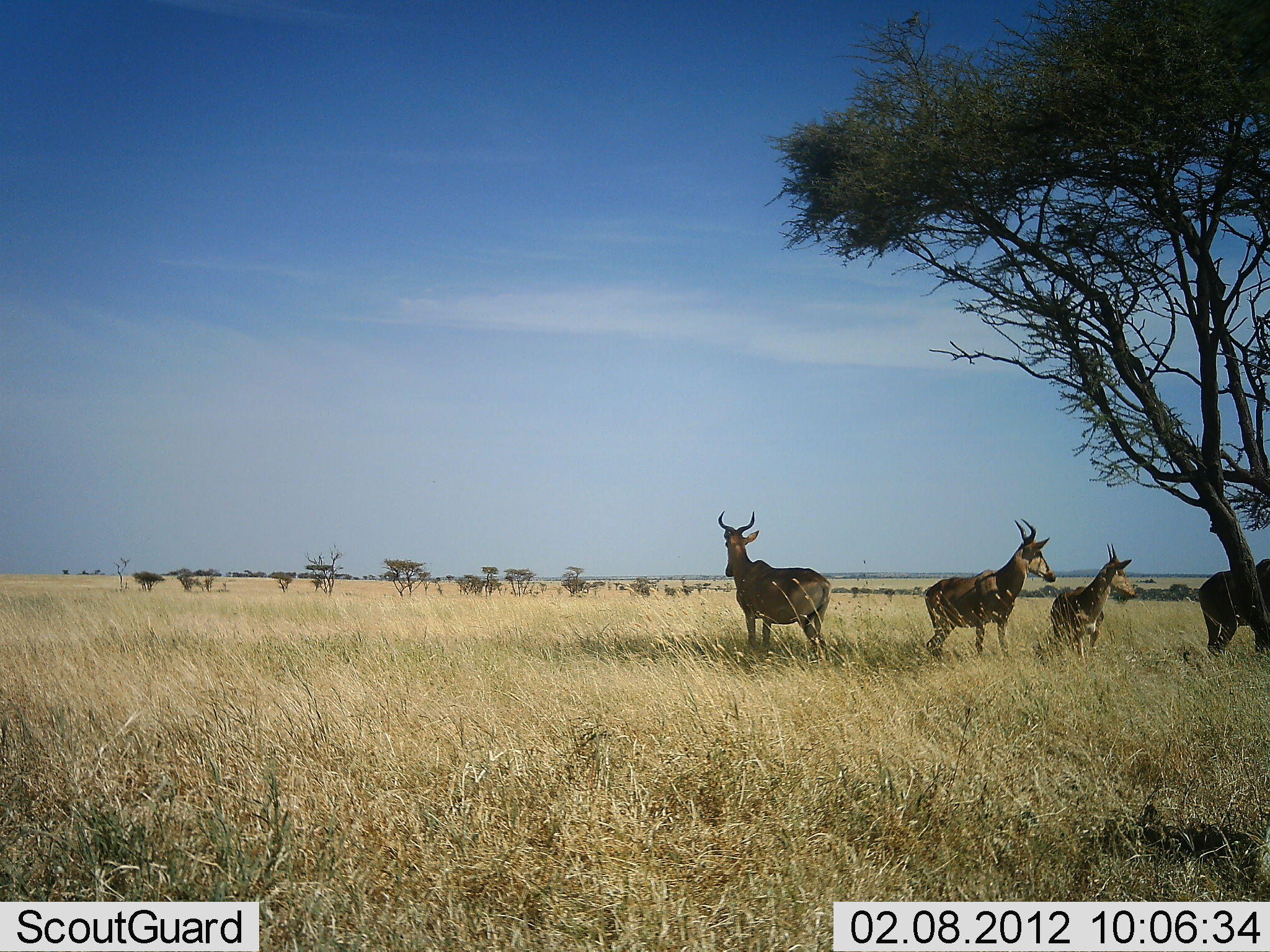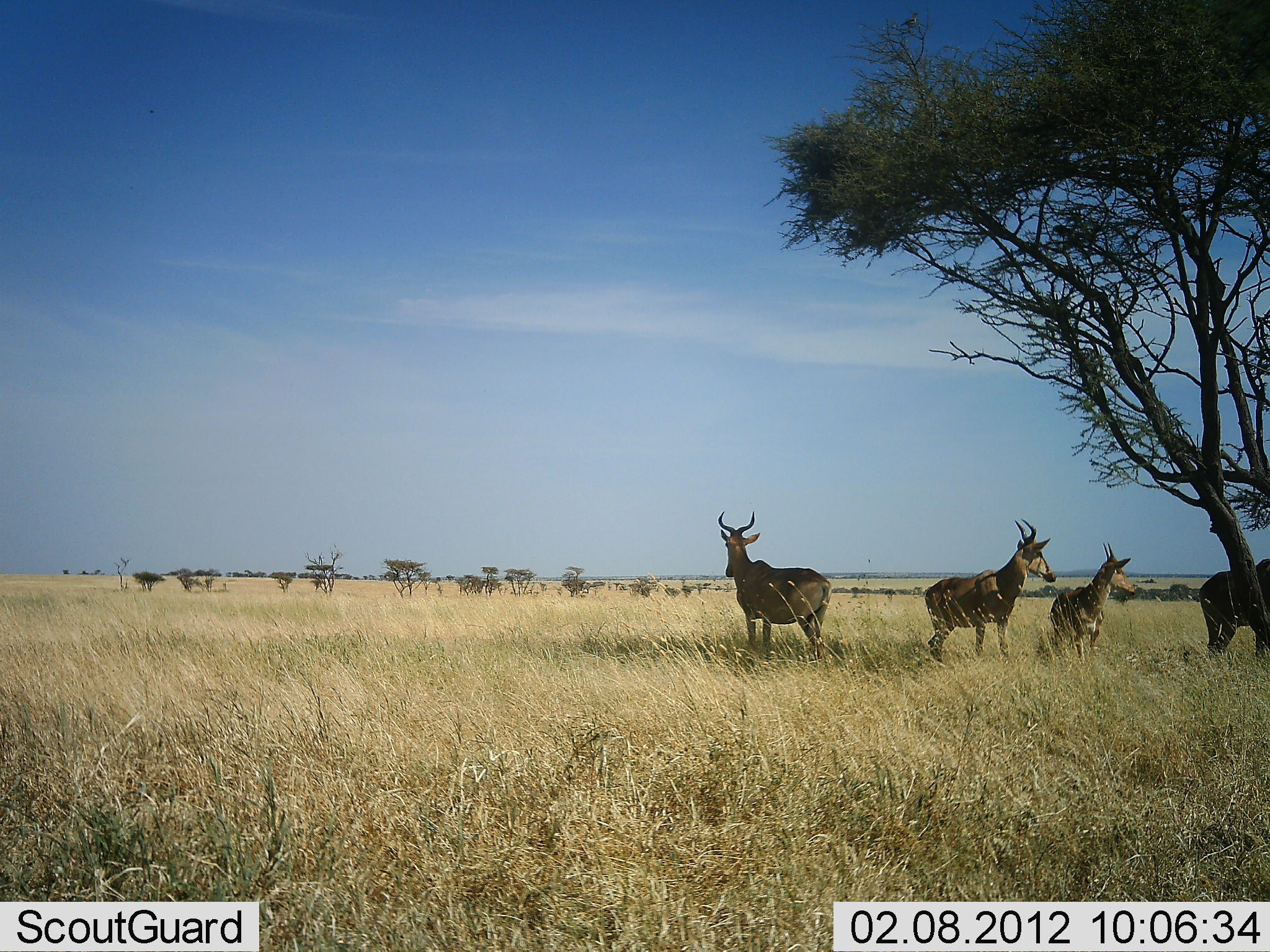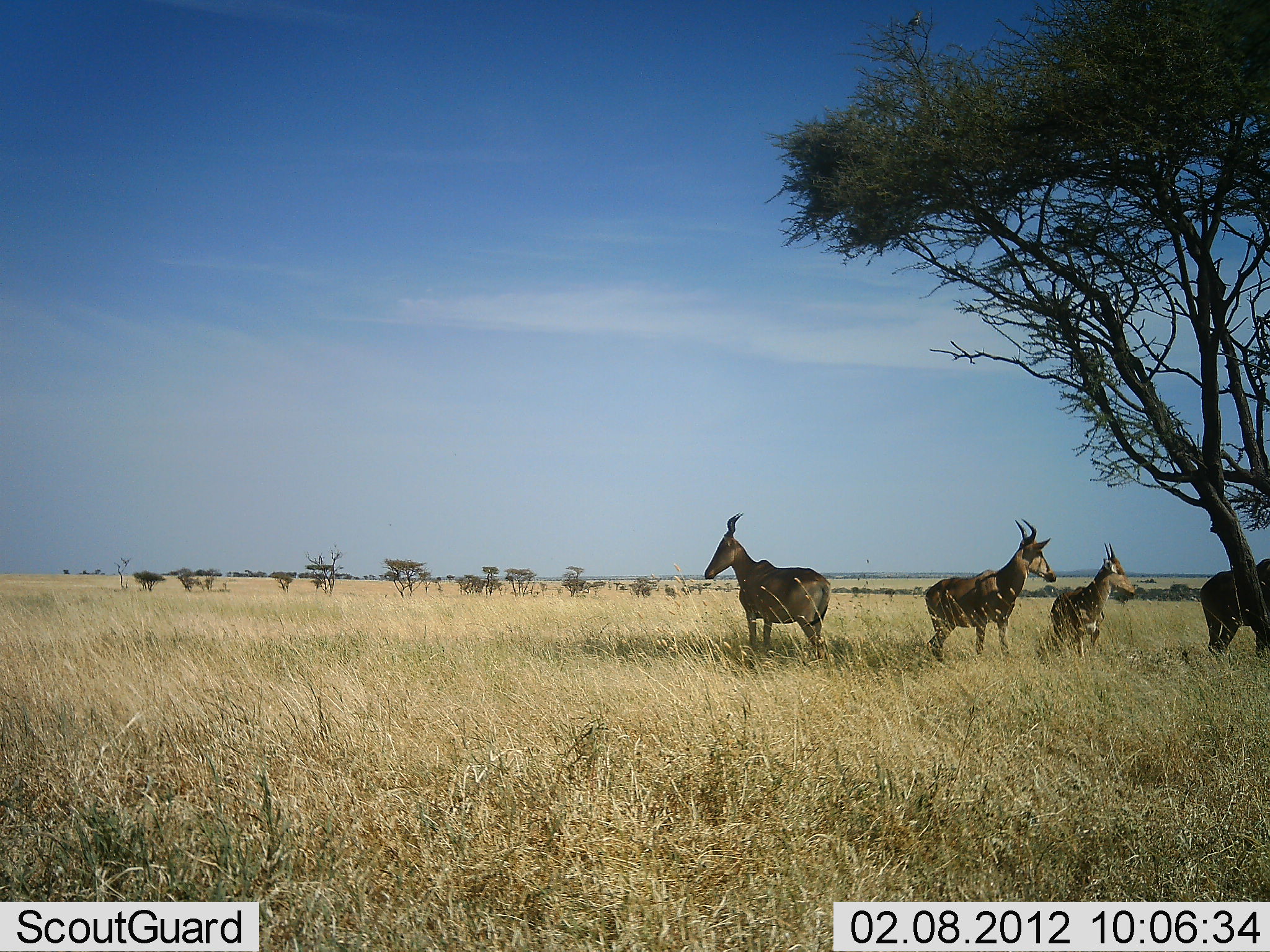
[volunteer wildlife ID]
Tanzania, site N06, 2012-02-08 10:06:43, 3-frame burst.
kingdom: Animalia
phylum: Chordata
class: Mammalia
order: Artiodactyla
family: Bovidae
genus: Alcelaphus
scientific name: Alcelaphus buselaphus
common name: hartebeest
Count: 4.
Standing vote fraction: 90%.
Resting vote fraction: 10%.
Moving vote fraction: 0%.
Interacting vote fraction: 0%.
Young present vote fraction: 5%.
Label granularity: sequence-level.